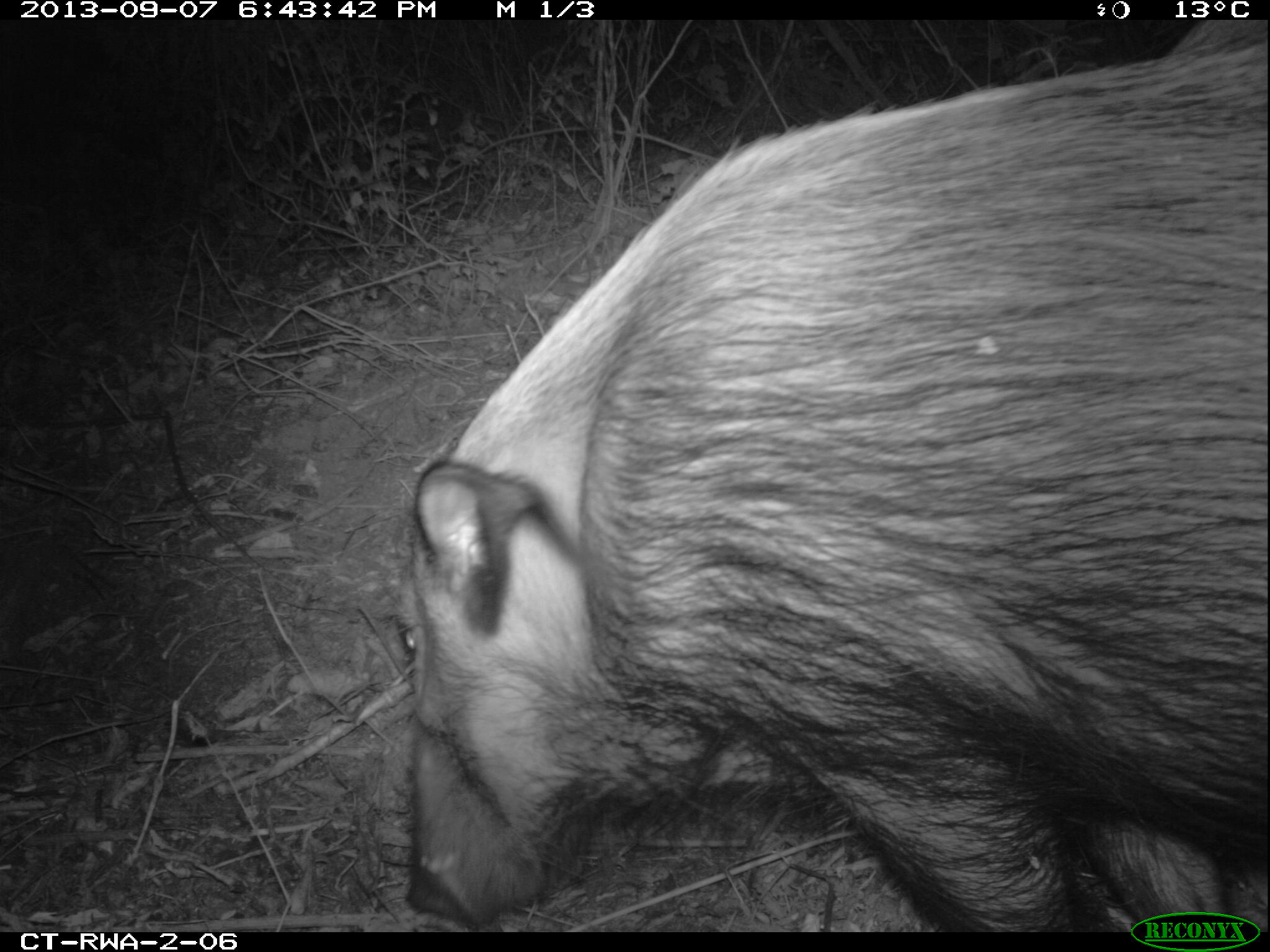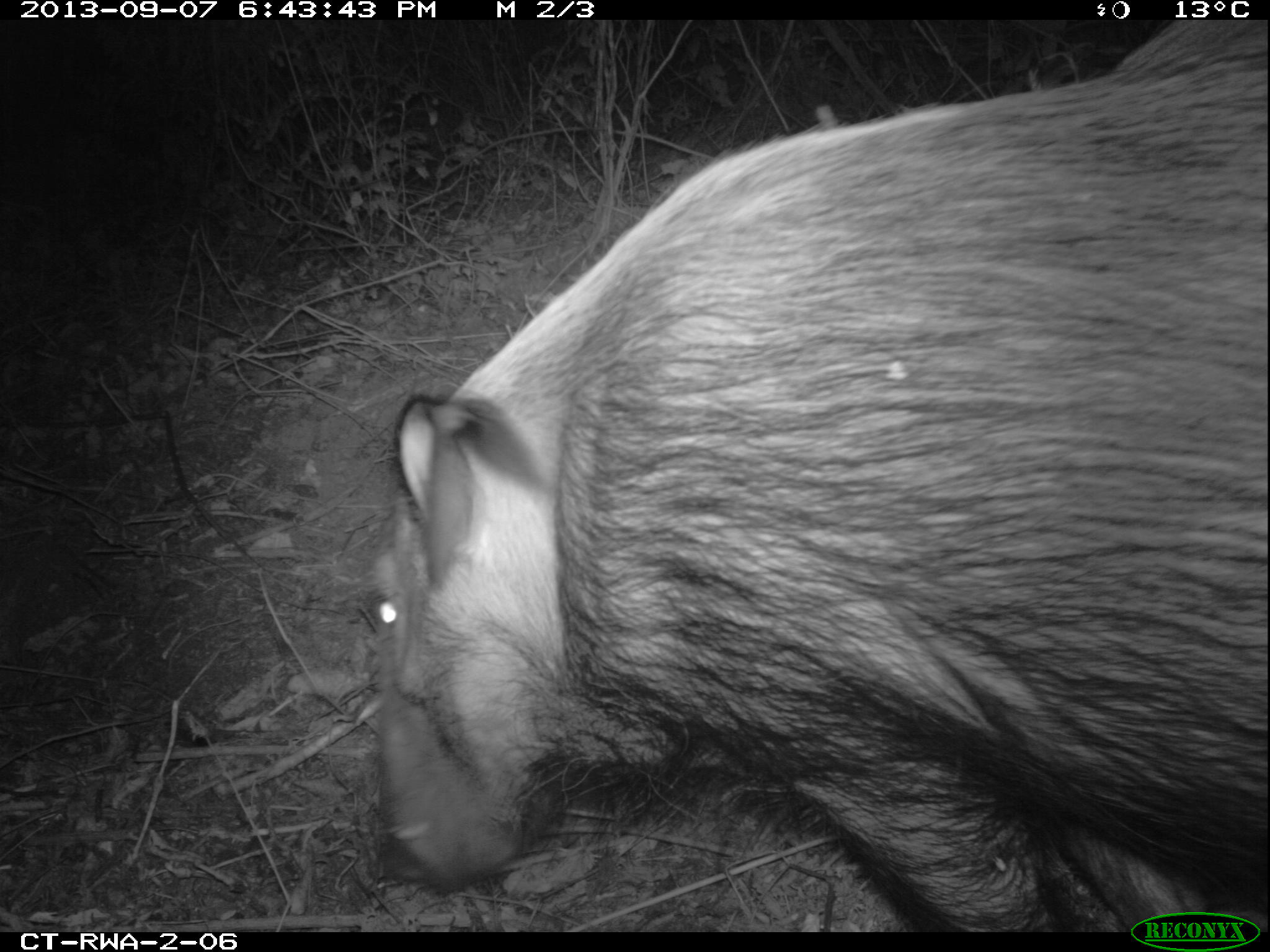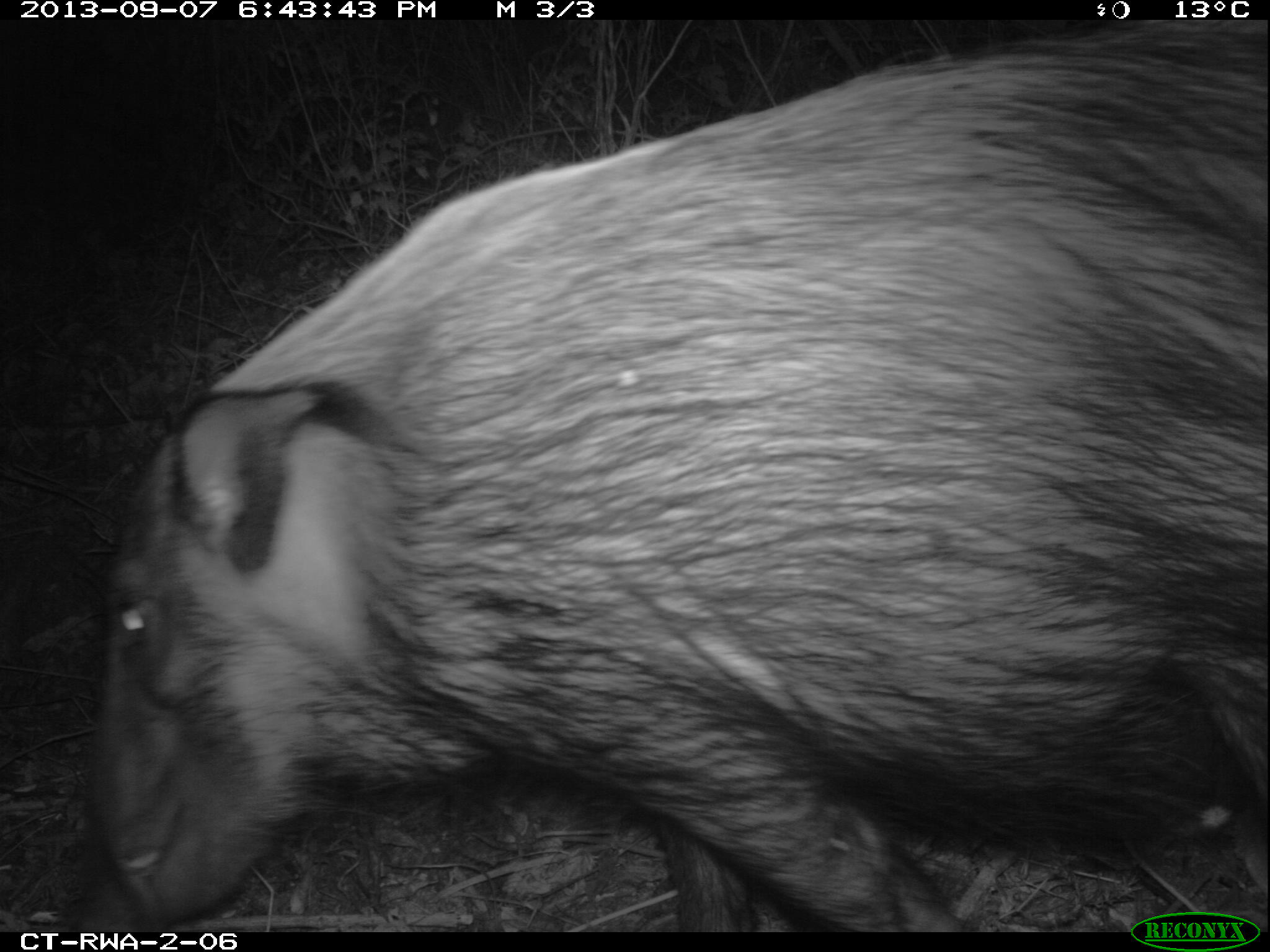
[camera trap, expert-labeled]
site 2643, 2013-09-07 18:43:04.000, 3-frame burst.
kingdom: Animalia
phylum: Chordata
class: Mammalia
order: Artiodactyla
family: Suidae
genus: Potamochoerus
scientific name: Potamochoerus larvatus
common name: bushpig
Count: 4.